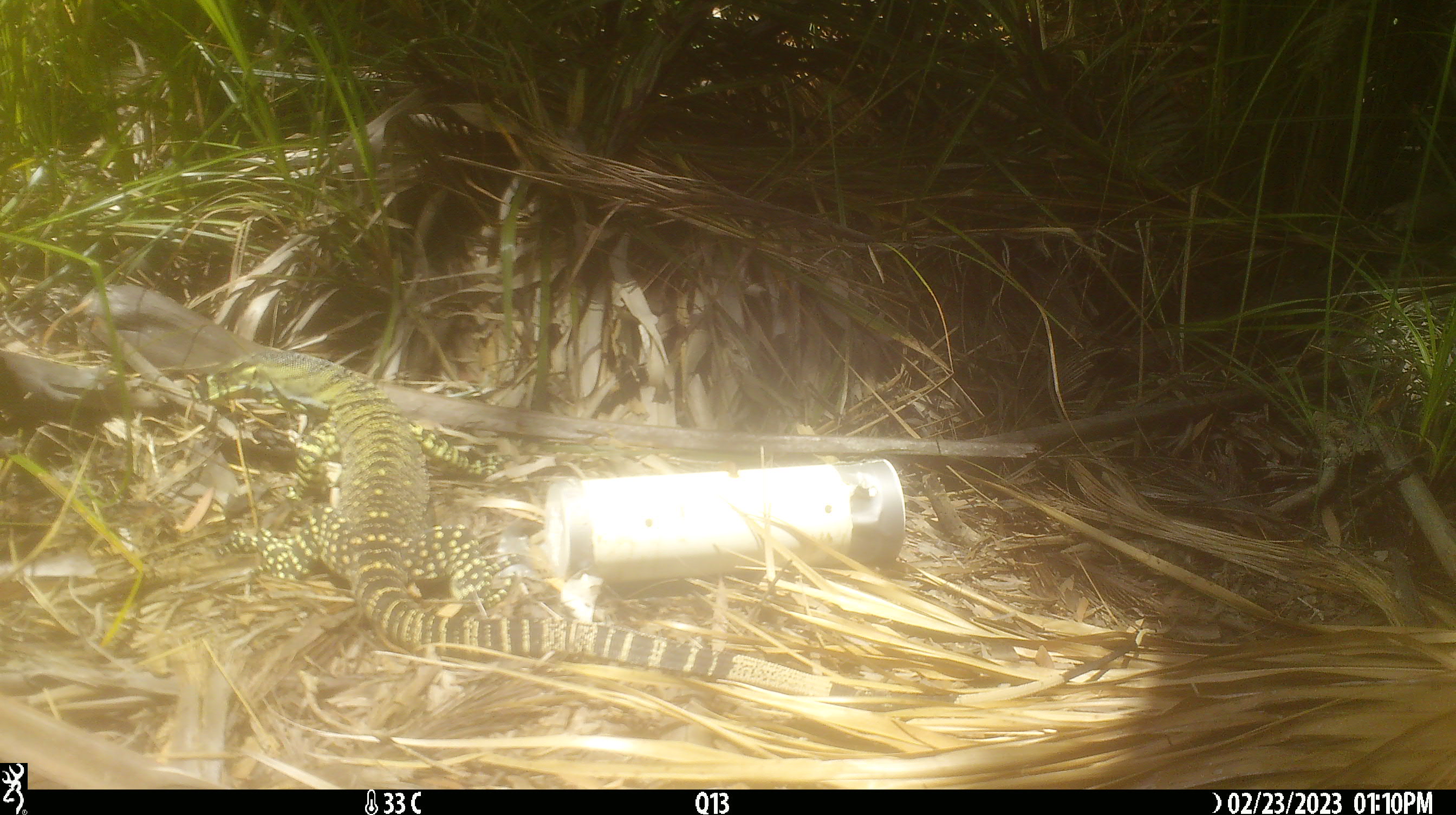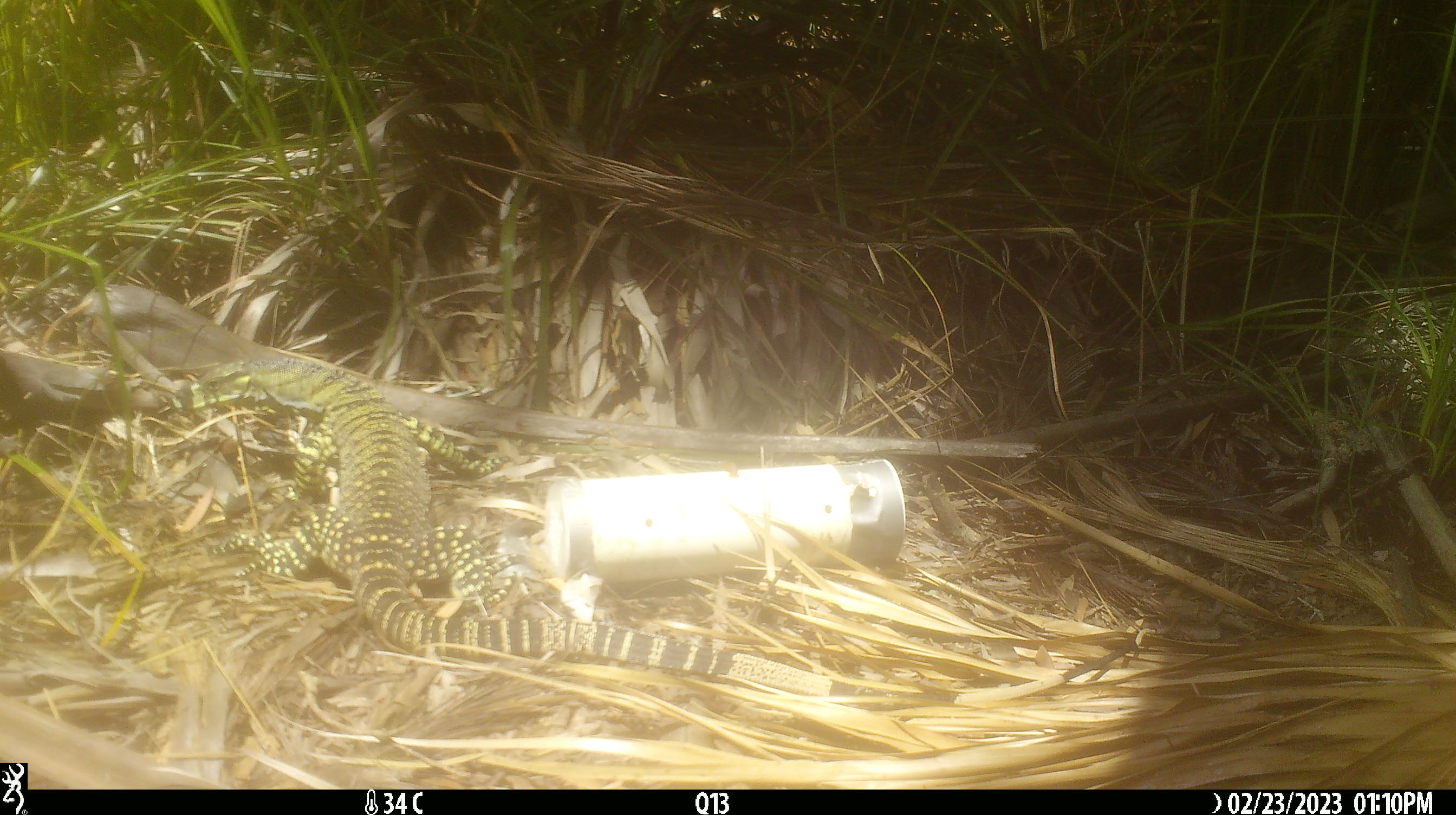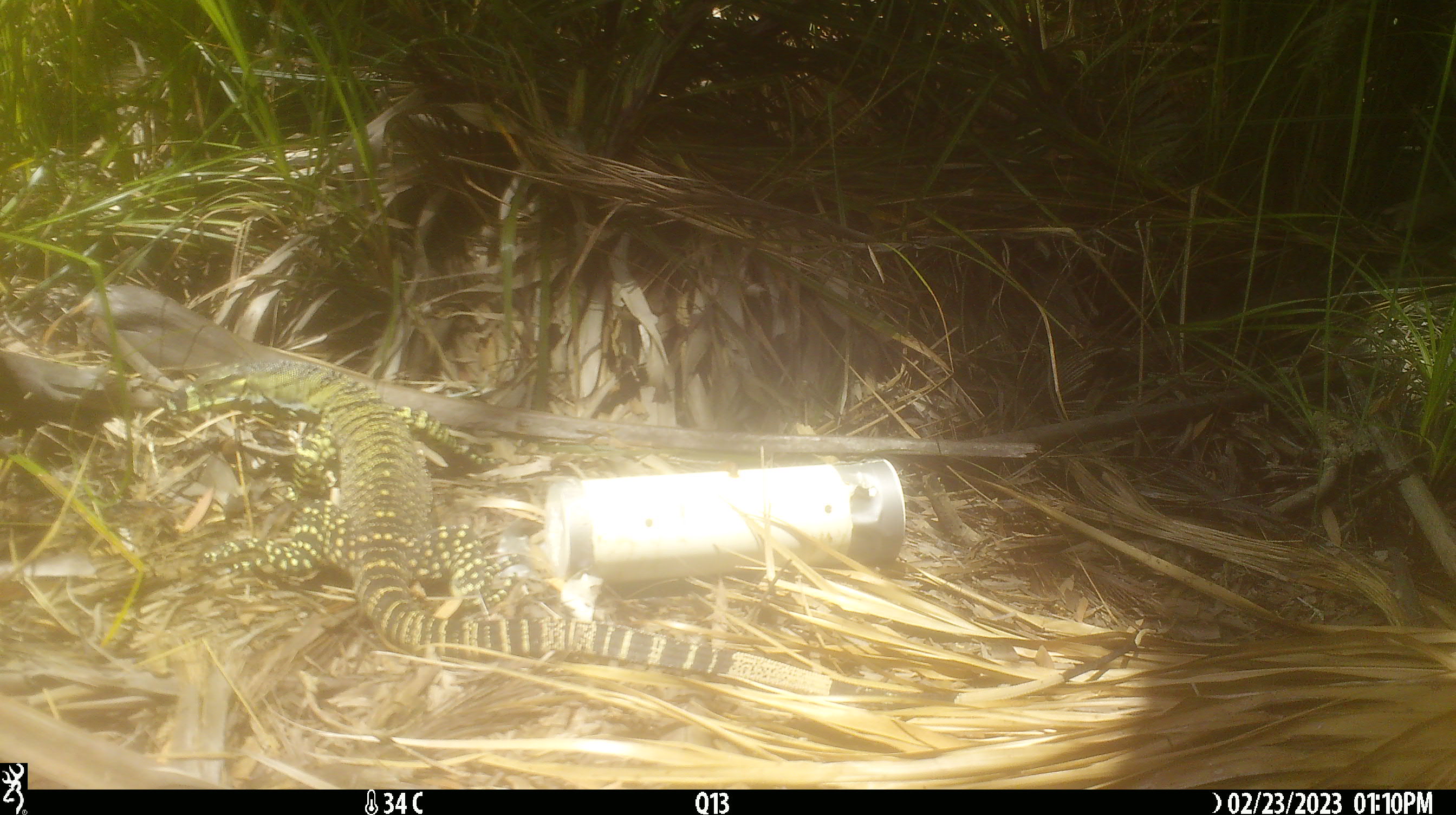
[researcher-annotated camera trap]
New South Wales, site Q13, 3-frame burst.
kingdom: Animalia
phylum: Chordata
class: Reptilia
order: Squamata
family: Varanidae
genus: Varanus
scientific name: Varanus varius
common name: lace monitor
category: goanna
Goanna (lace monitor) (Varanus varius).